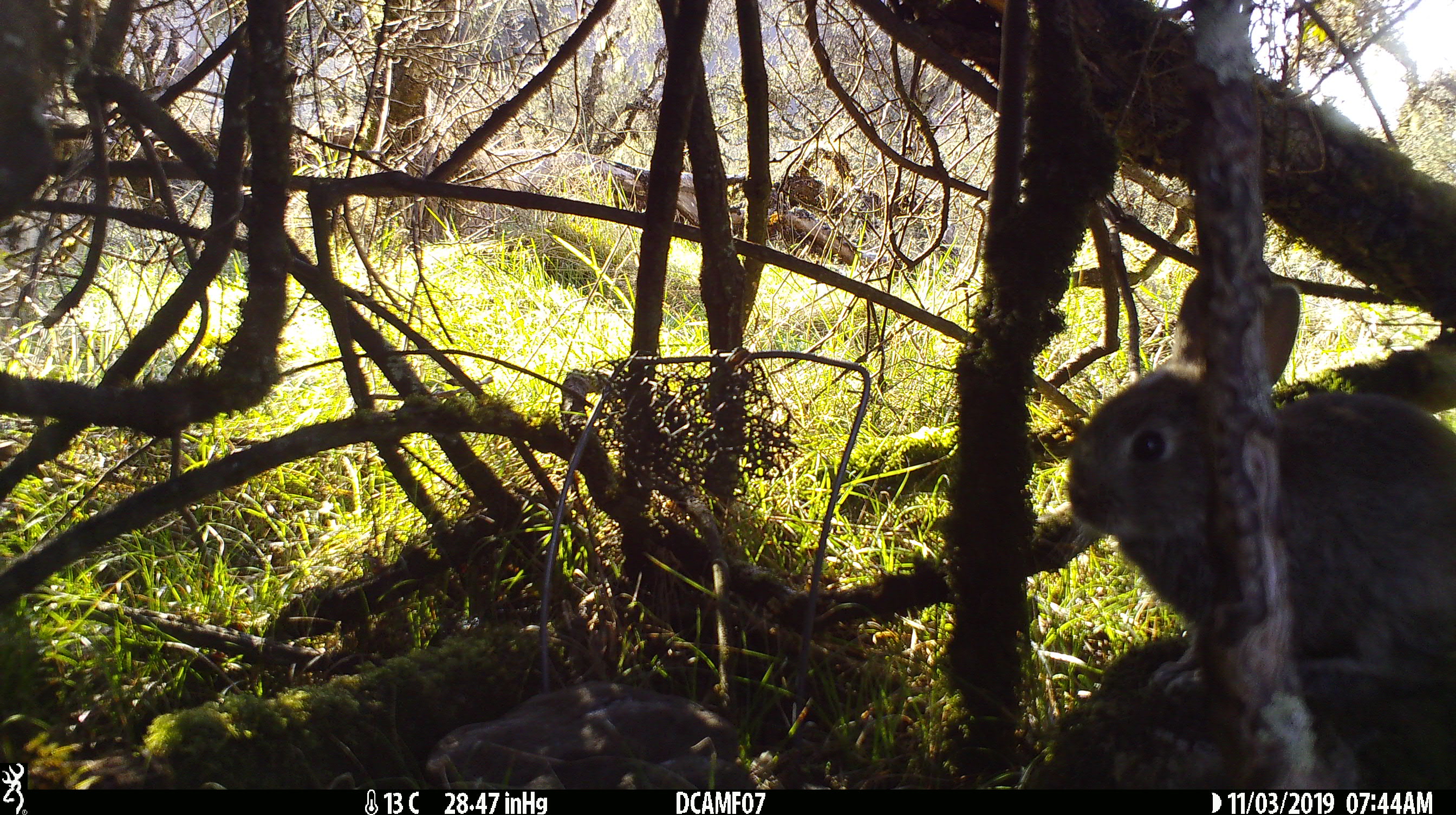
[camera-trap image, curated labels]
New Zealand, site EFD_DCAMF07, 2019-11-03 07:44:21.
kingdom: Animalia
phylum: Chordata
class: Mammalia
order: Lagomorpha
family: Leporidae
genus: Oryctolagus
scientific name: Oryctolagus cuniculus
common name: european rabbit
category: rabbit